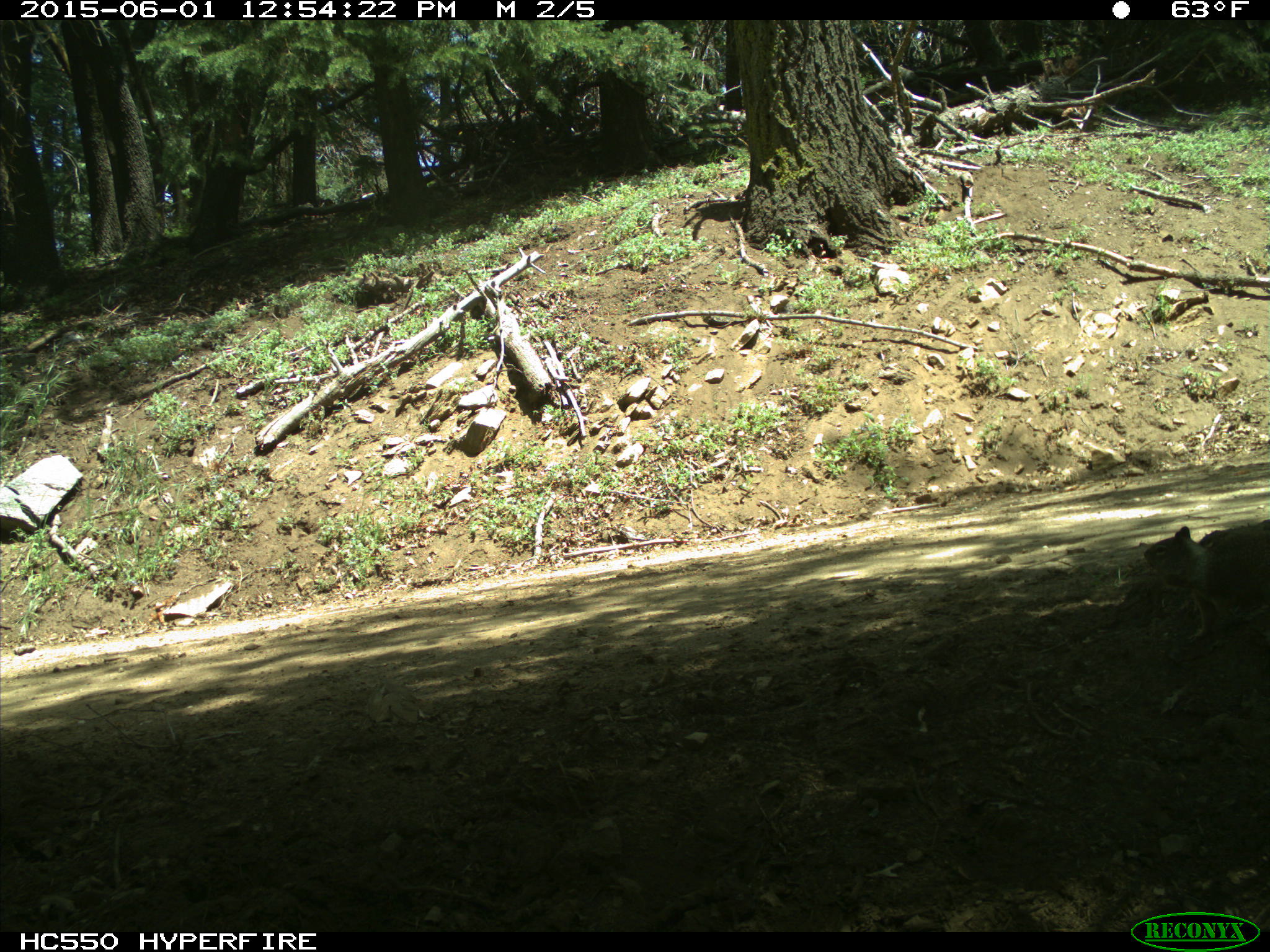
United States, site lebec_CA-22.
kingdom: Animalia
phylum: Chordata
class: Mammalia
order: Rodentia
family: Sciuridae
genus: Otospermophilus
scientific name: Otospermophilus beecheyi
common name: california ground squirrel